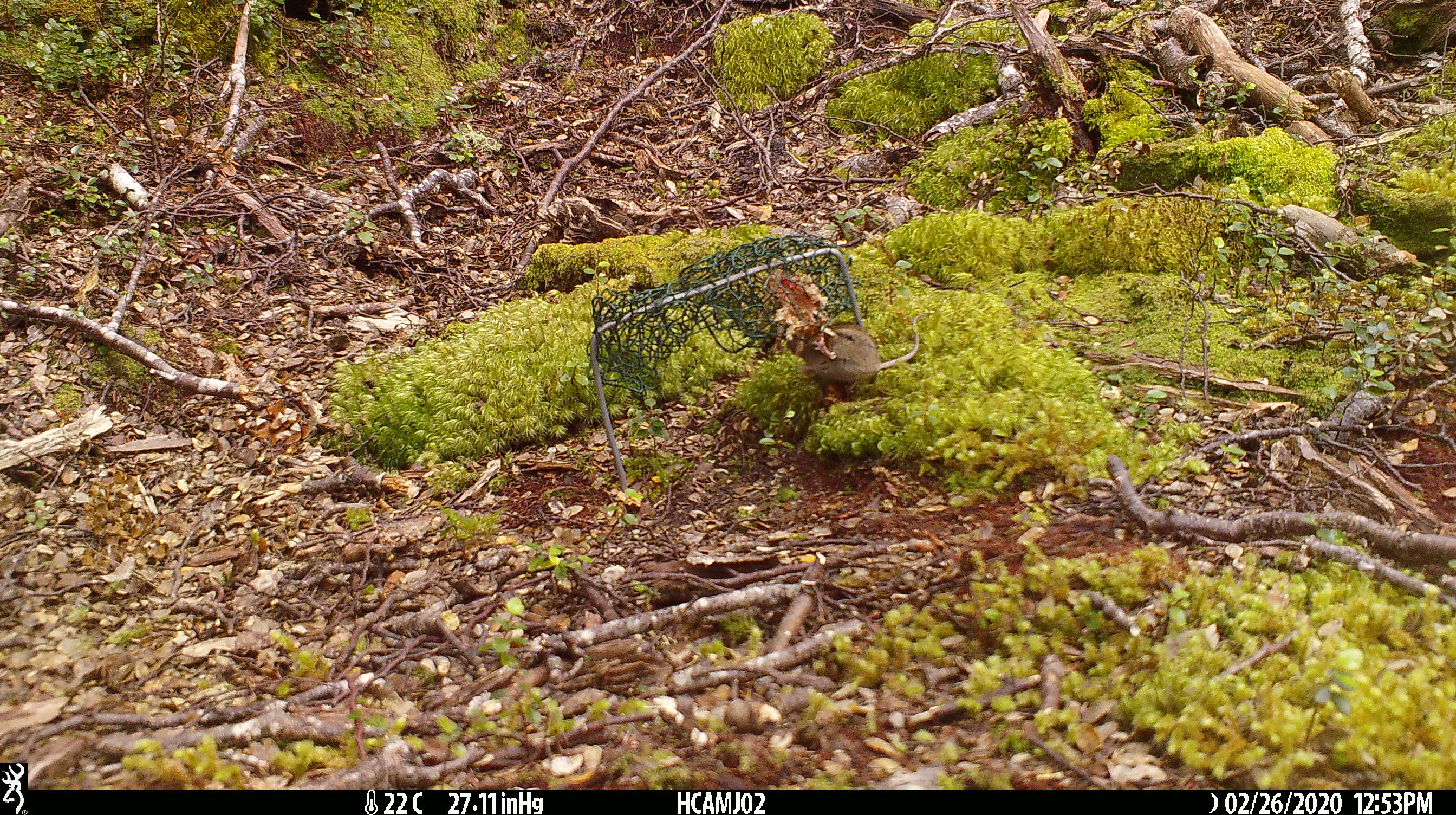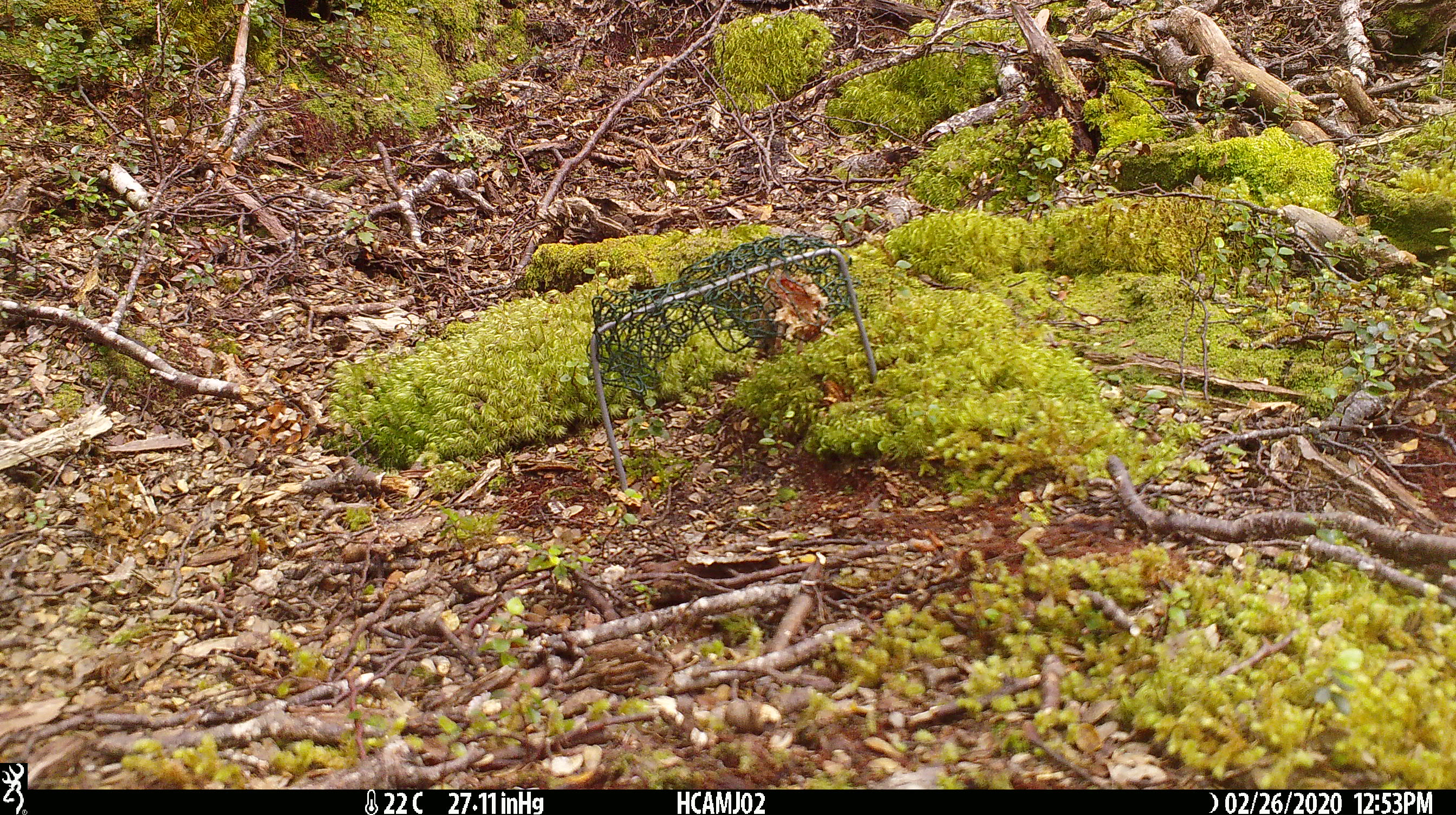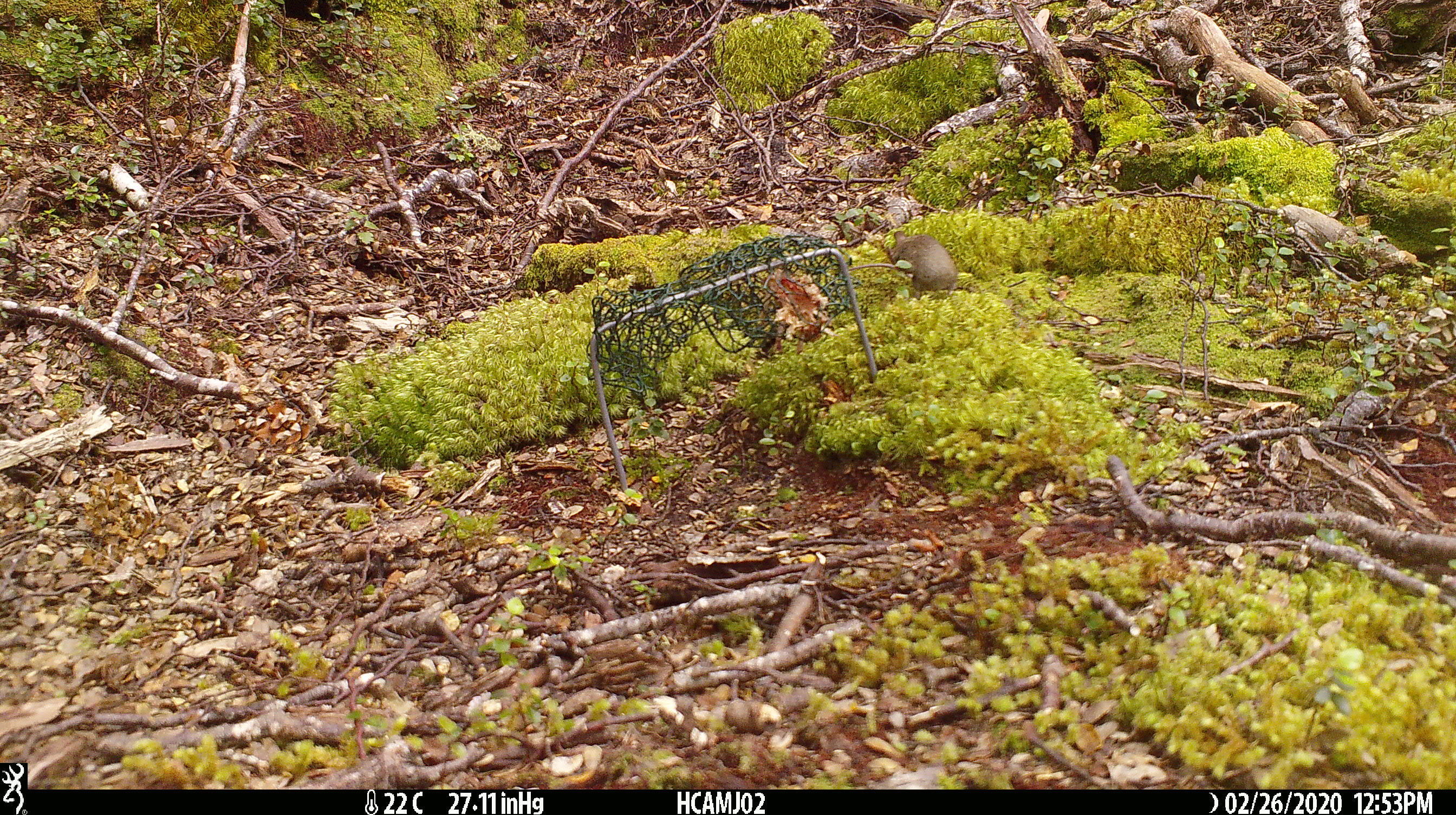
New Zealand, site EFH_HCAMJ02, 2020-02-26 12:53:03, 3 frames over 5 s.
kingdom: Animalia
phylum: Chordata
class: Mammalia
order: Rodentia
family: Muridae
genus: Mus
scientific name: Mus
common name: mouse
Mouse (Mus).